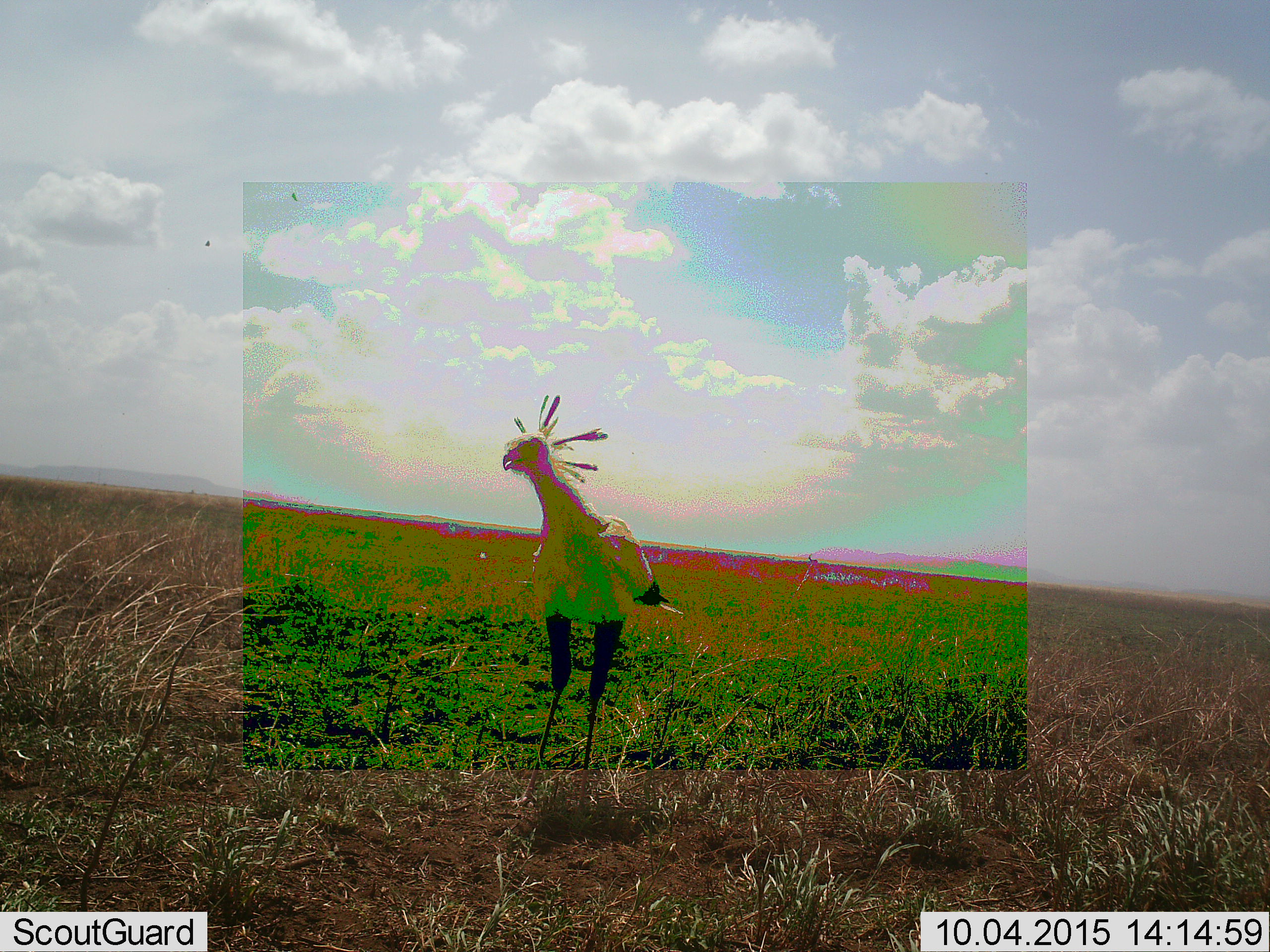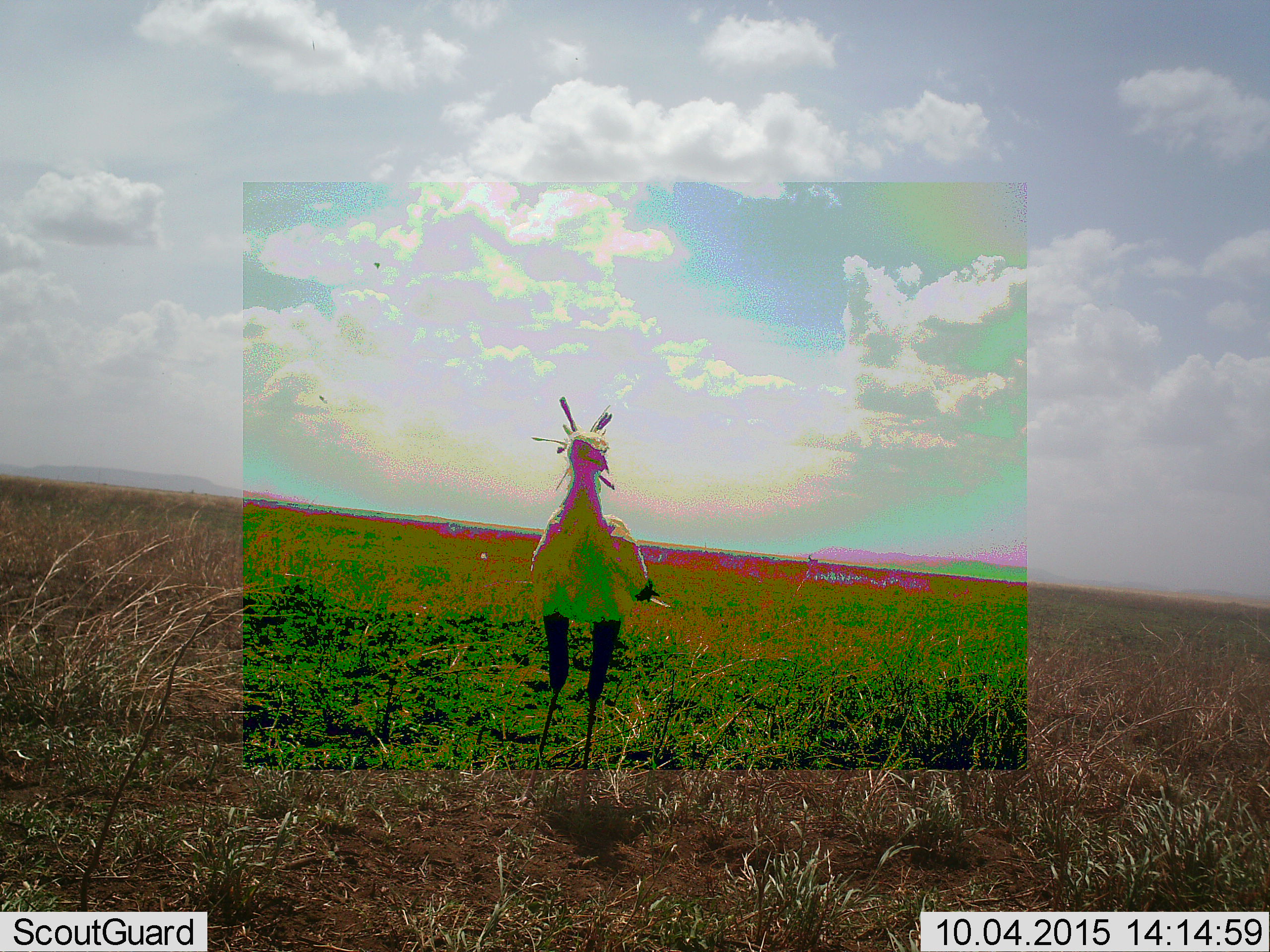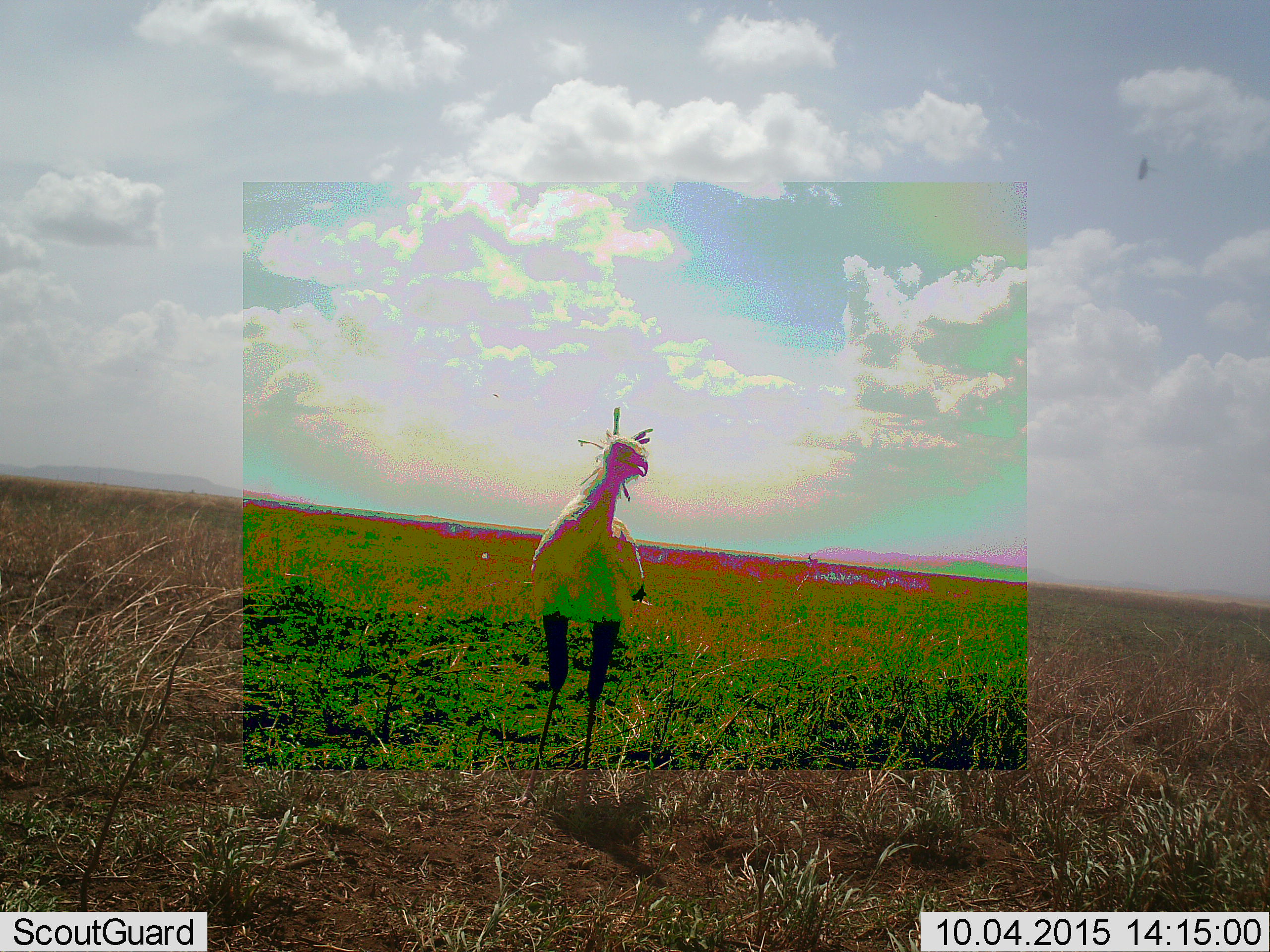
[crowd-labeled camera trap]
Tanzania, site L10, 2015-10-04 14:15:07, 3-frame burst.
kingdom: Animalia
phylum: Chordata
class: Aves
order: Accipitriformes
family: Sagittariidae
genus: Sagittarius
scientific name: Sagittarius serpentarius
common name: secretary bird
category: secretarybird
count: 1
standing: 100%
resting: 0%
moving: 0%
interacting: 0%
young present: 0%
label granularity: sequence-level